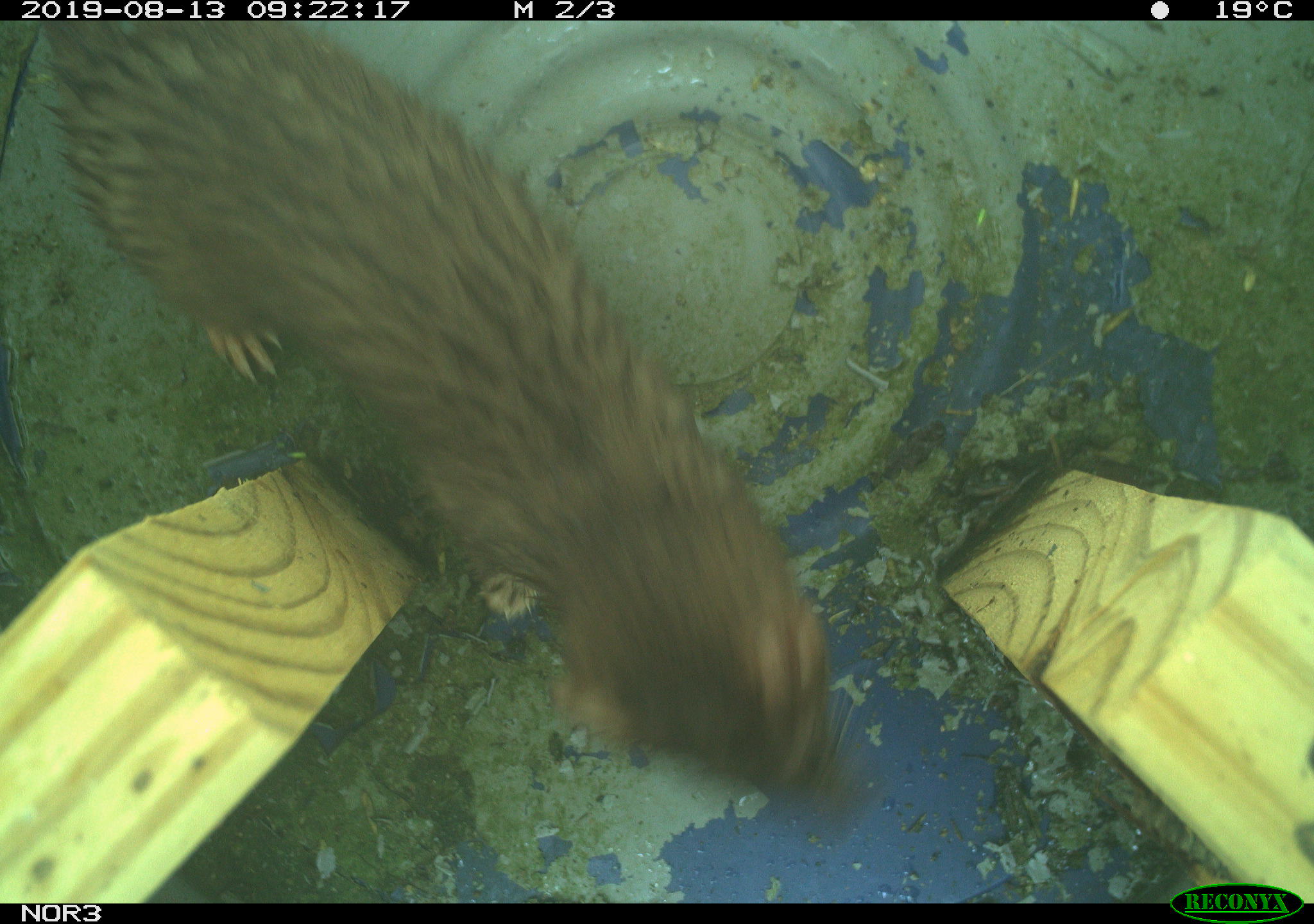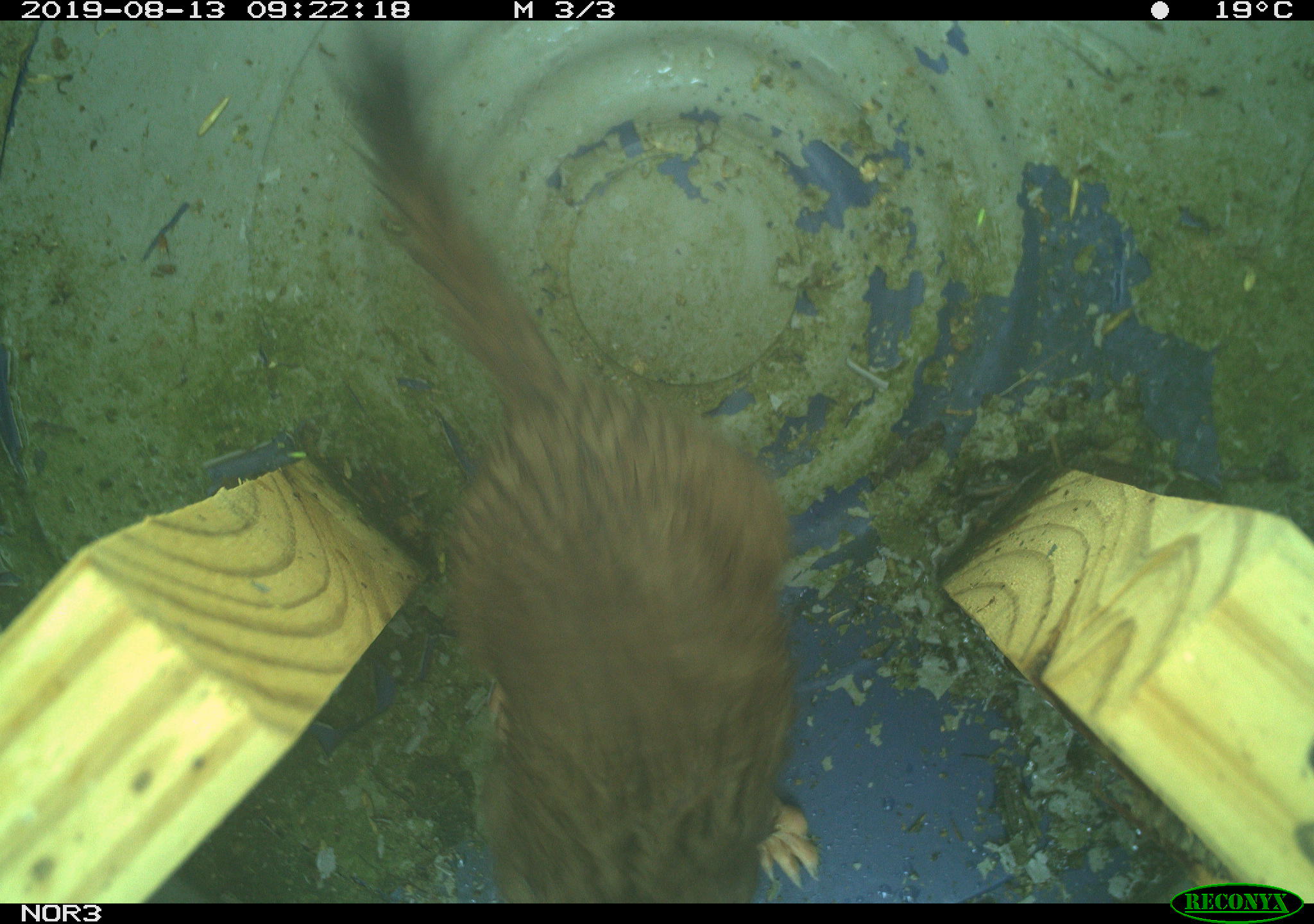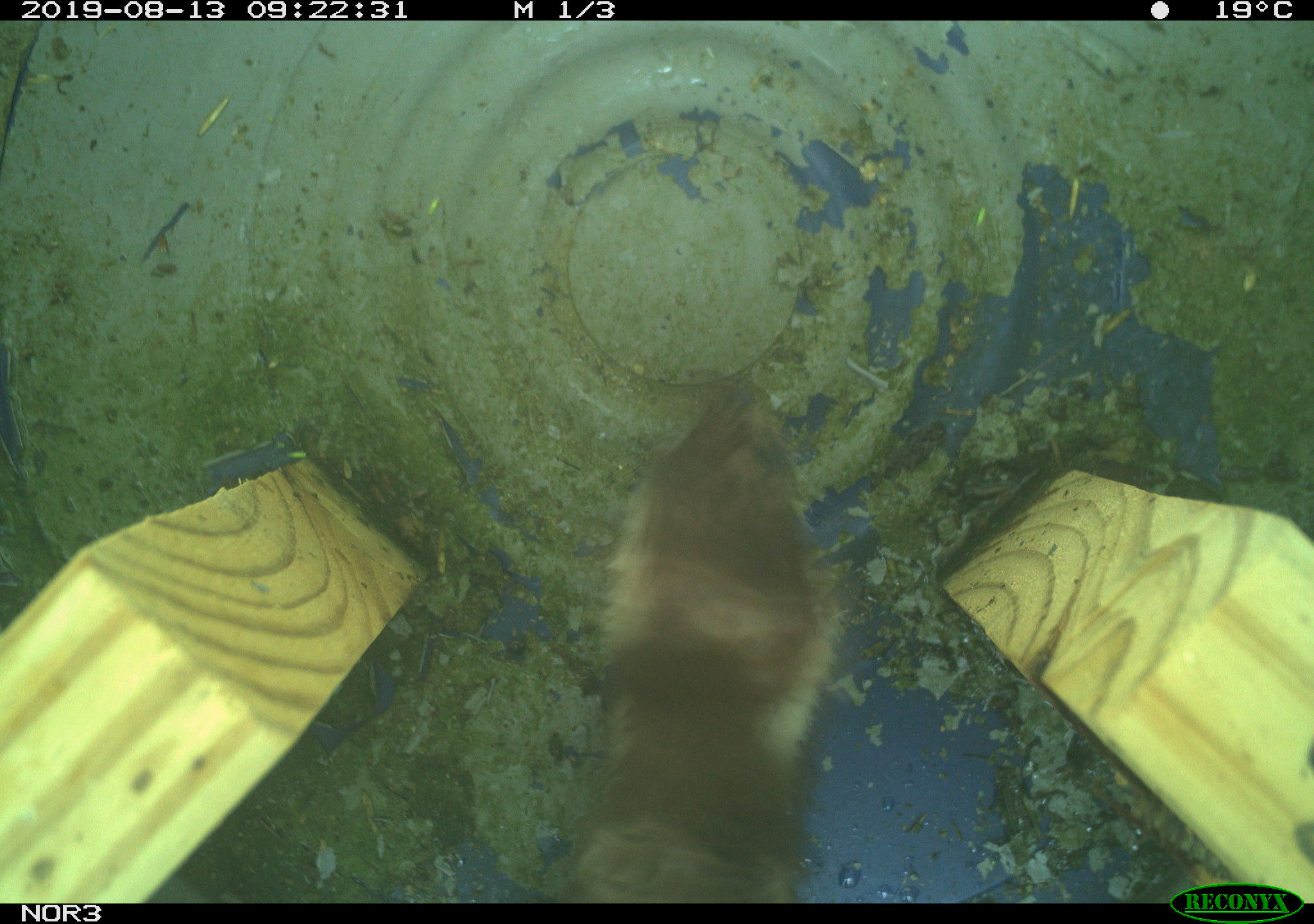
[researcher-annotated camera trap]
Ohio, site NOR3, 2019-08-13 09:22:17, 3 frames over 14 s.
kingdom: Animalia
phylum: Chordata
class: Mammalia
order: Carnivora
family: Mustelidae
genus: Neogale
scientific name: Neogale frenata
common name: long-tailed weasel